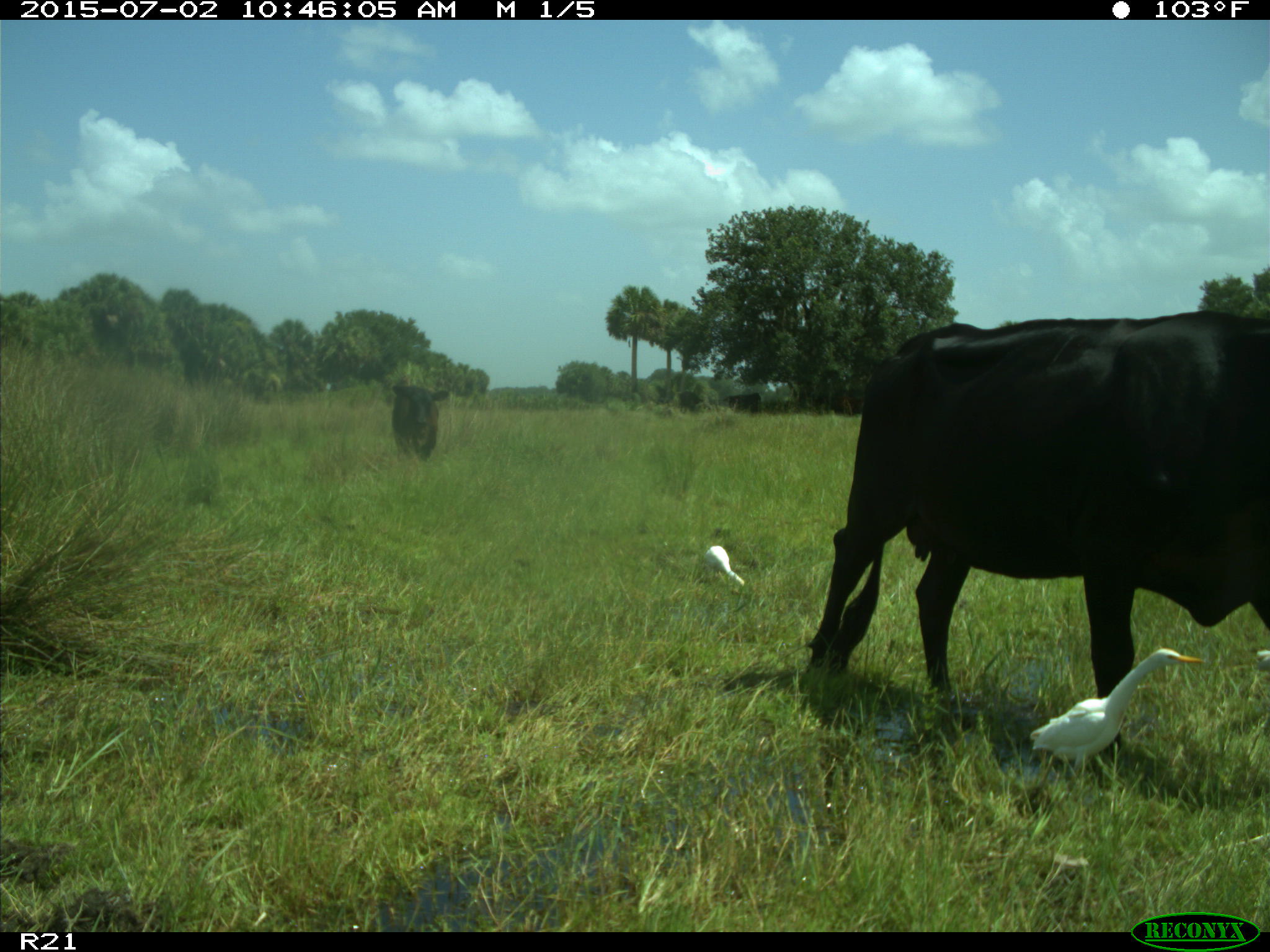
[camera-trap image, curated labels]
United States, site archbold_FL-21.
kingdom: Animalia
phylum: Chordata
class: Mammalia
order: Artiodactyla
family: Bovidae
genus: Bos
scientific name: Bos taurus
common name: domestic cow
Bos taurus (domestic cow).